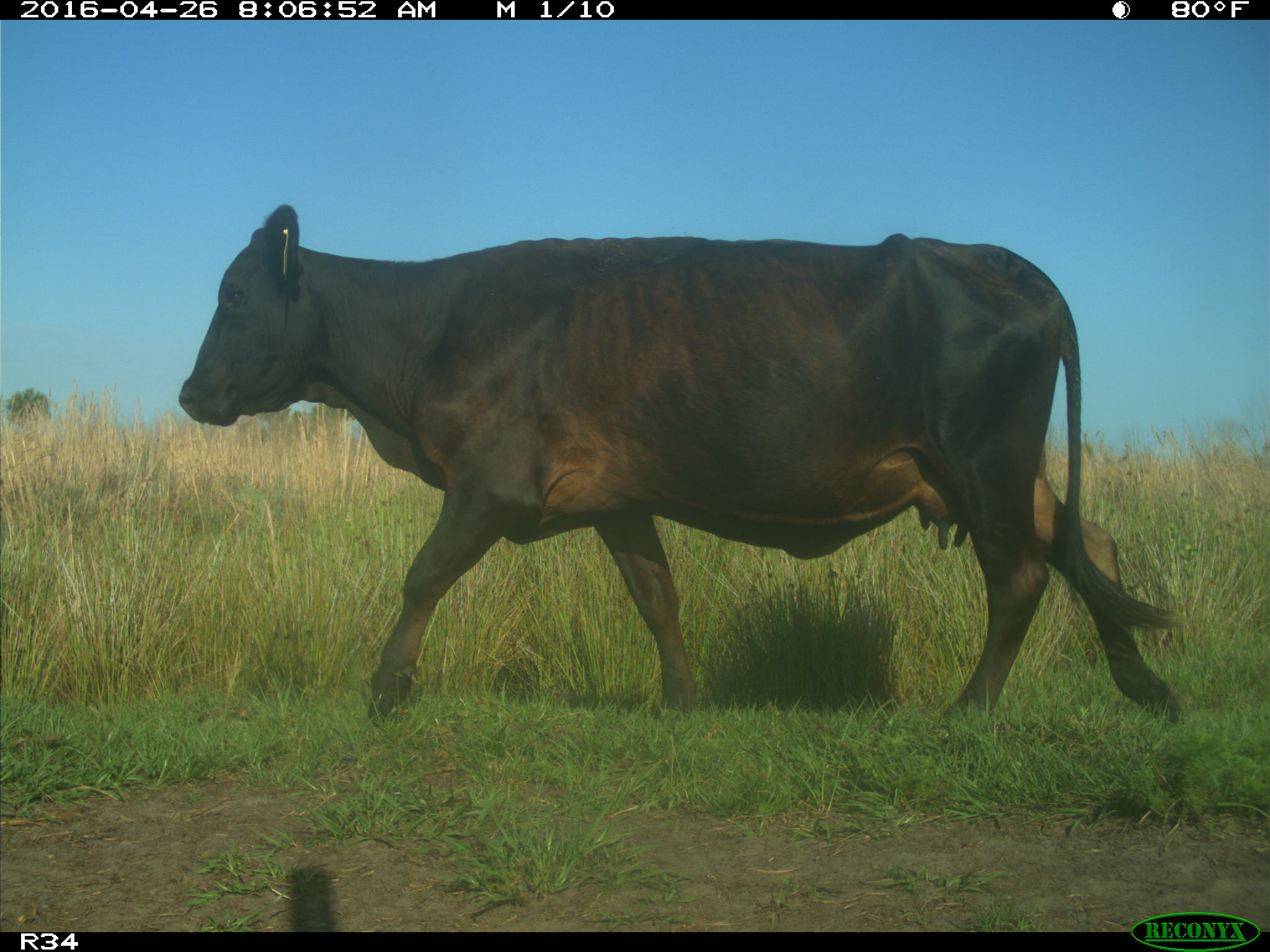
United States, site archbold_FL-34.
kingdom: Animalia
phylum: Chordata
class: Mammalia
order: Artiodactyla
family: Bovidae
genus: Bos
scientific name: Bos taurus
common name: domestic cow